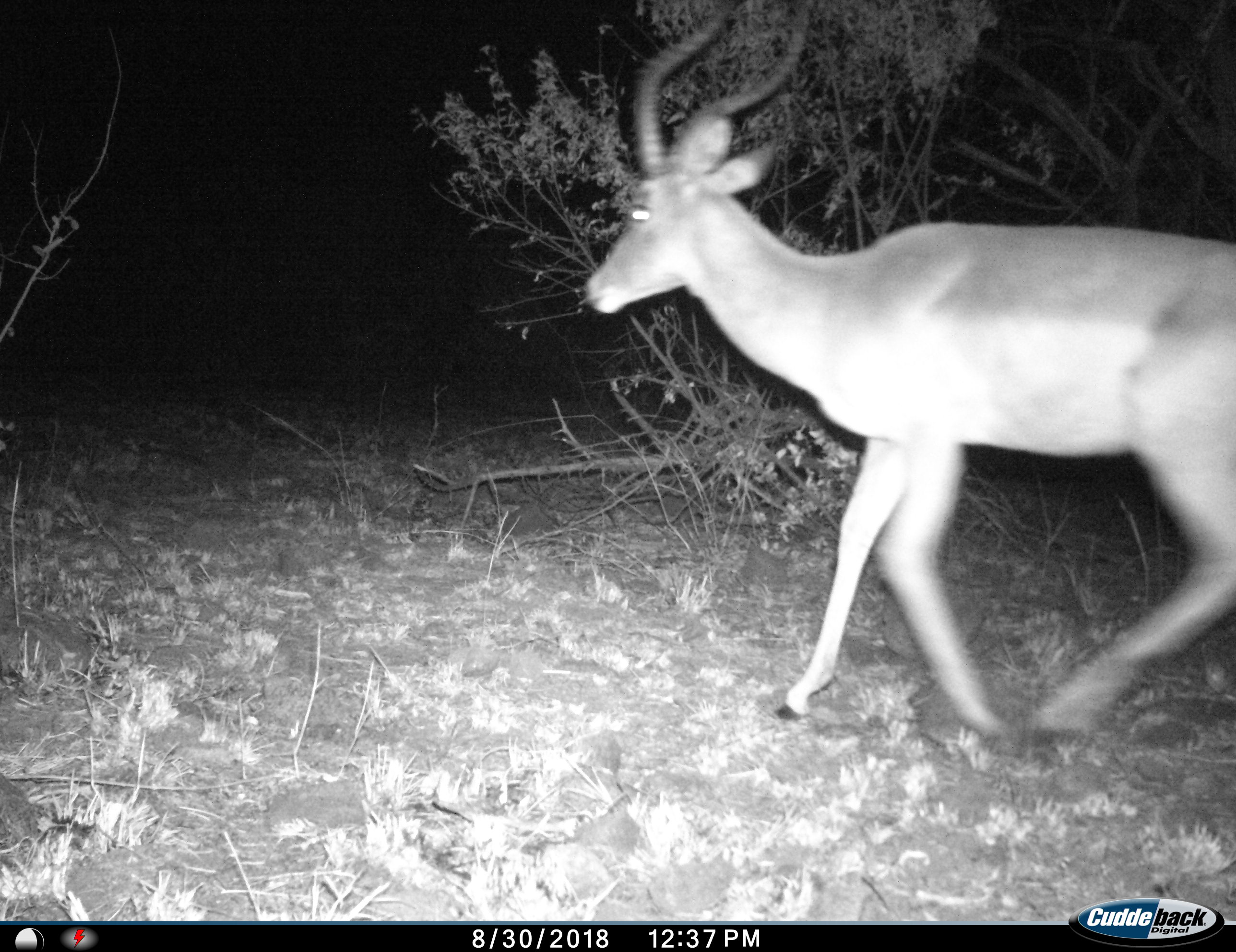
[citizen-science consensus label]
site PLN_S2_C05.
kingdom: Animalia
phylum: Chordata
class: Mammalia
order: Artiodactyla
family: Bovidae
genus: Aepyceros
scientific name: Aepyceros melampus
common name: impala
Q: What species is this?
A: Impala (Aepyceros melampus).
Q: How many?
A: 1.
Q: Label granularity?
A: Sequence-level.